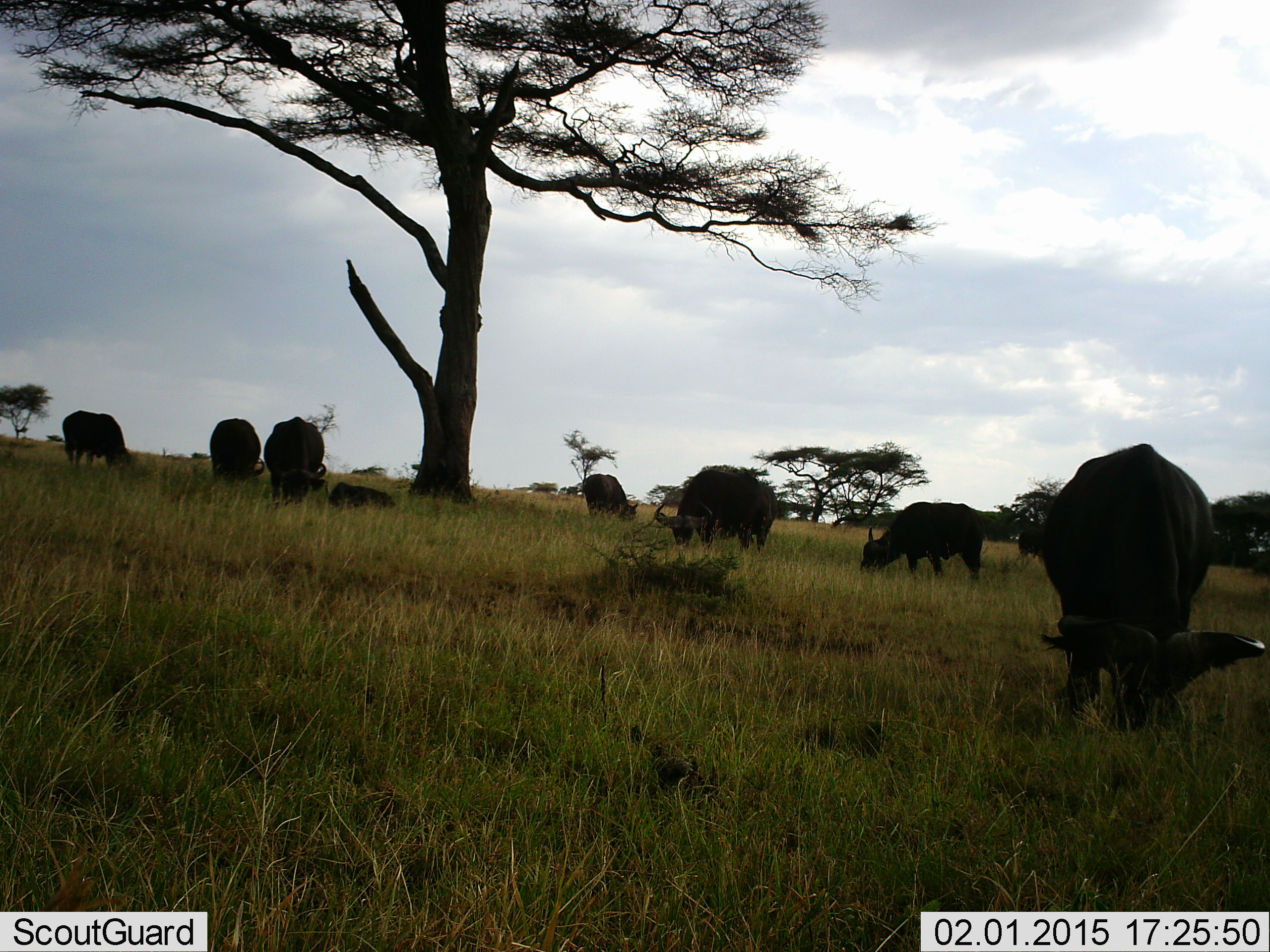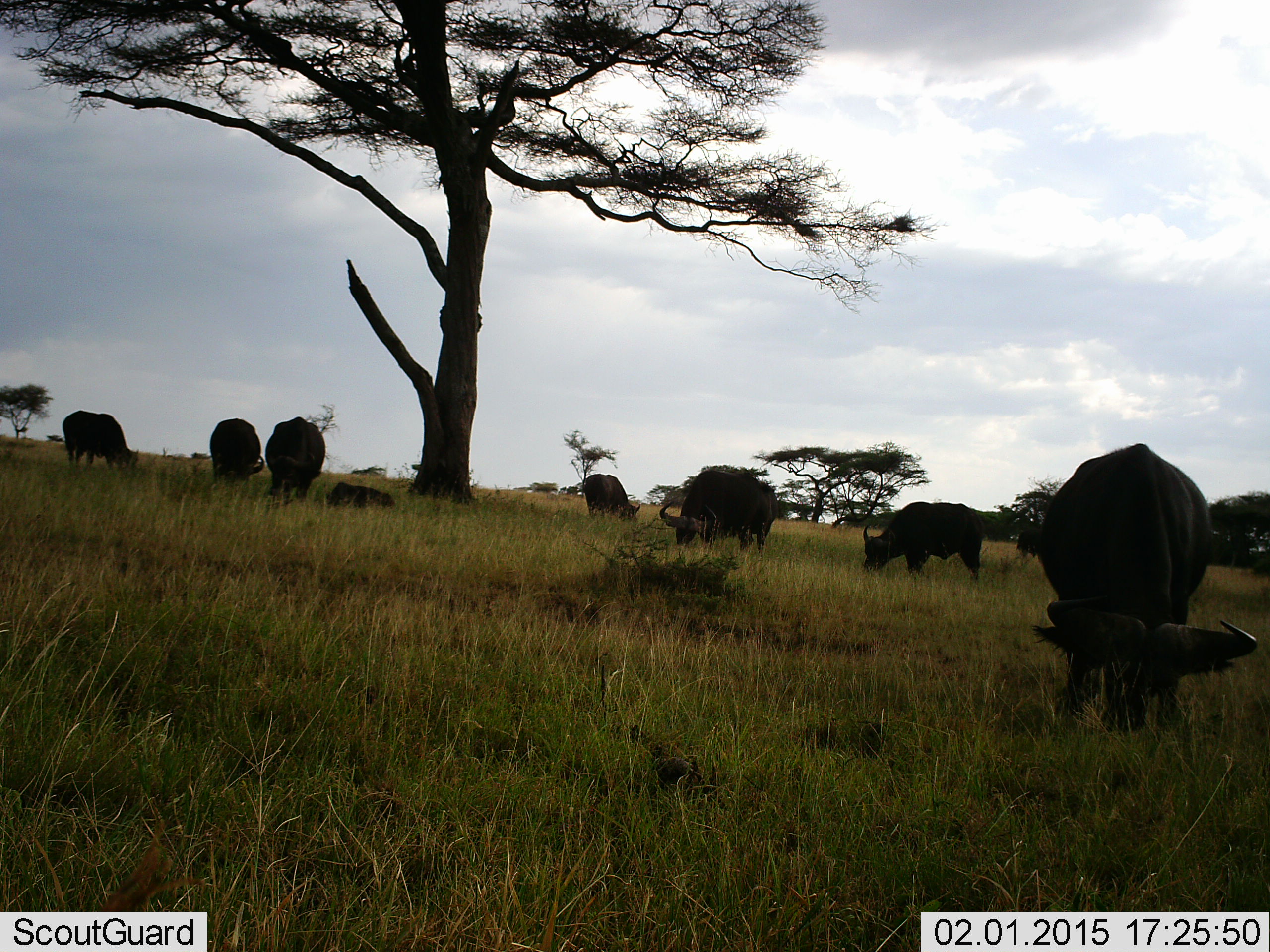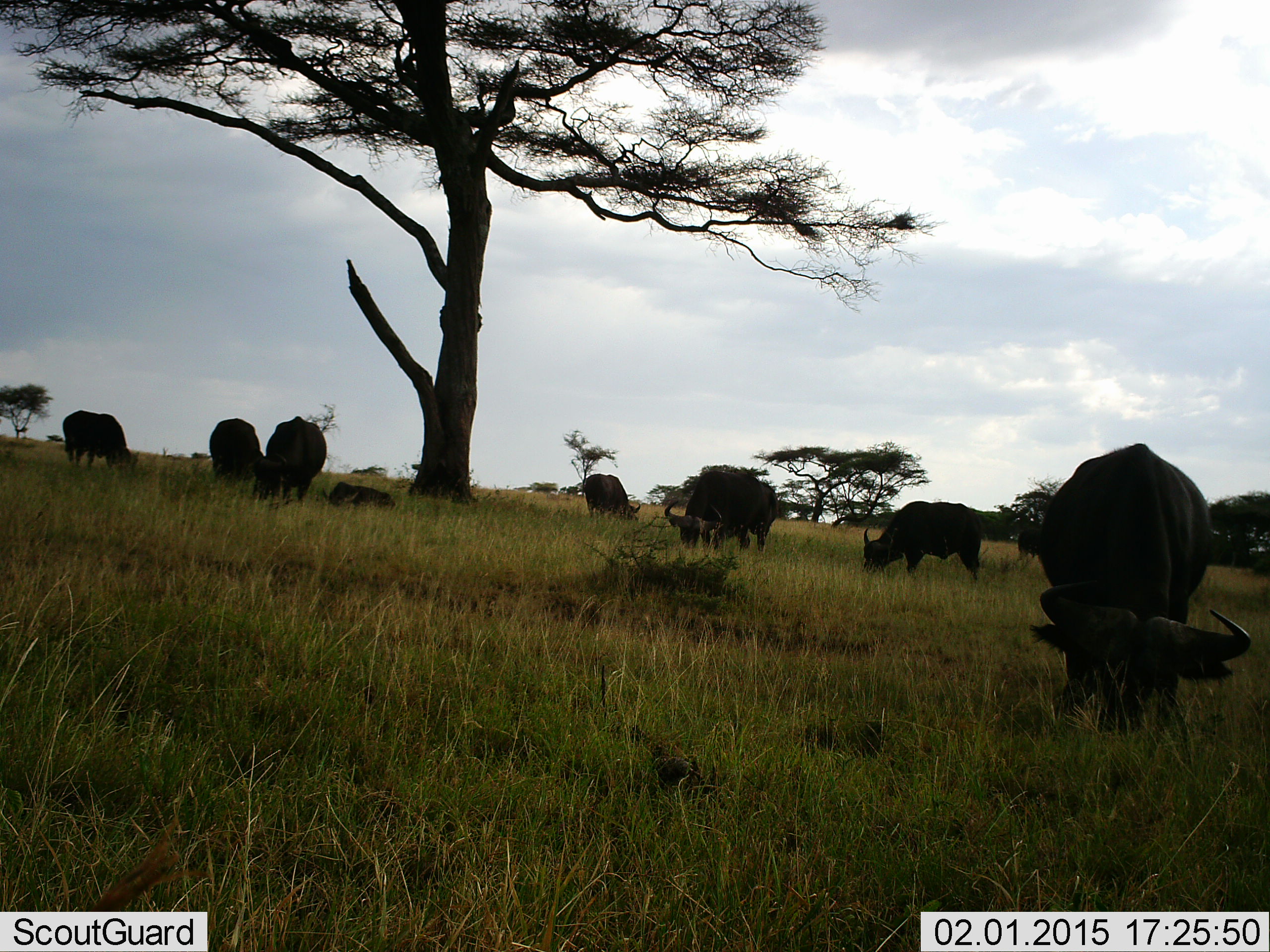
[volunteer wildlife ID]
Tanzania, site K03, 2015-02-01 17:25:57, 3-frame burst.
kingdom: Animalia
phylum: Chordata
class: Mammalia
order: Artiodactyla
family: Bovidae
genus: Syncerus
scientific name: Syncerus caffer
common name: cape buffalo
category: buffalo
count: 8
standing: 30%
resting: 50%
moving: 10%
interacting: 0%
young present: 10%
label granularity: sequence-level